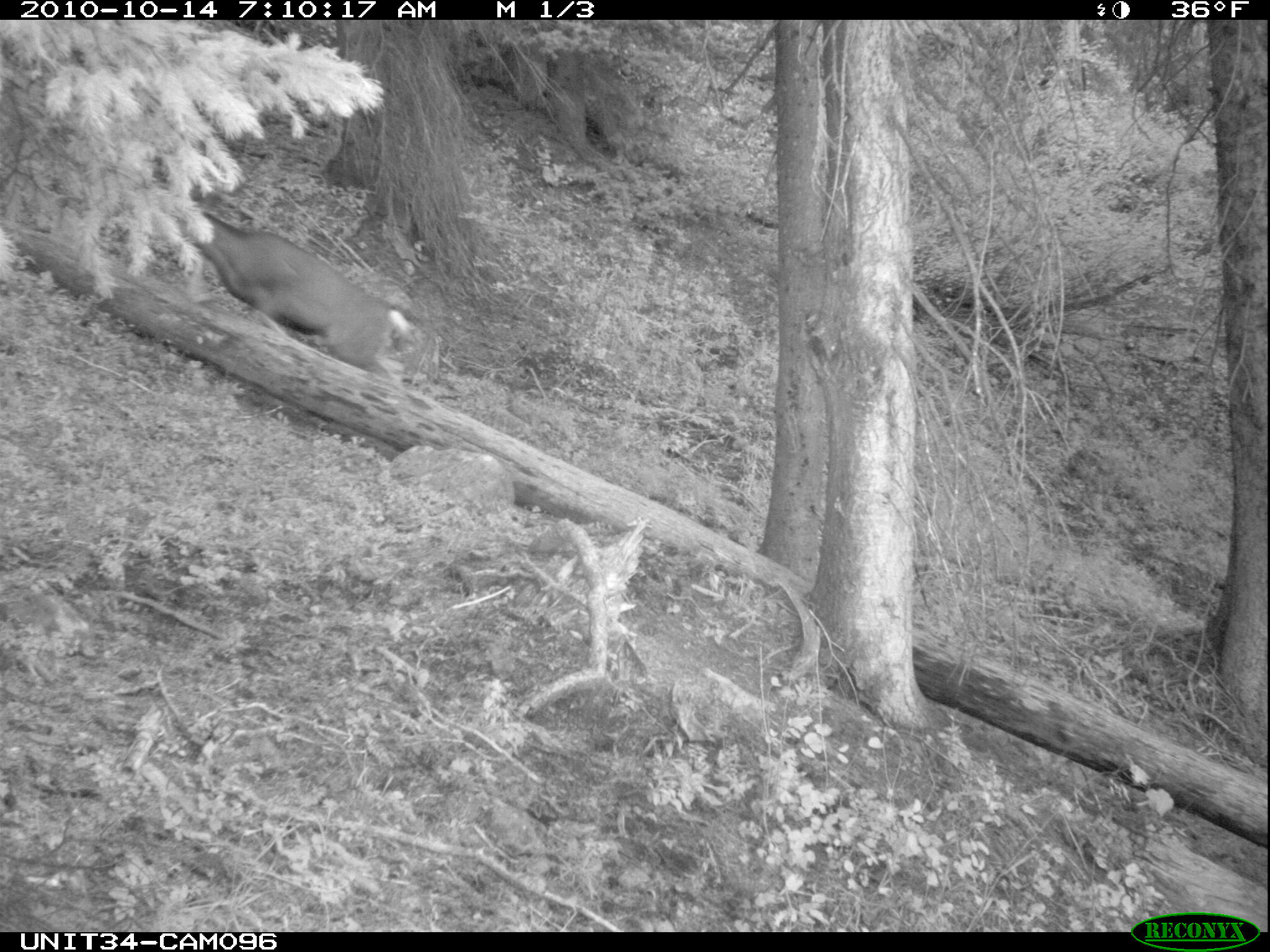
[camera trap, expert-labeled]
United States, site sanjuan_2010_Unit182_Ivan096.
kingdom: Animalia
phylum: Chordata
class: Mammalia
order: Artiodactyla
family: Cervidae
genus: Odocoileus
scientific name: Odocoileus hemionus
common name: mule deer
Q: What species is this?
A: Odocoileus hemionus (mule deer).